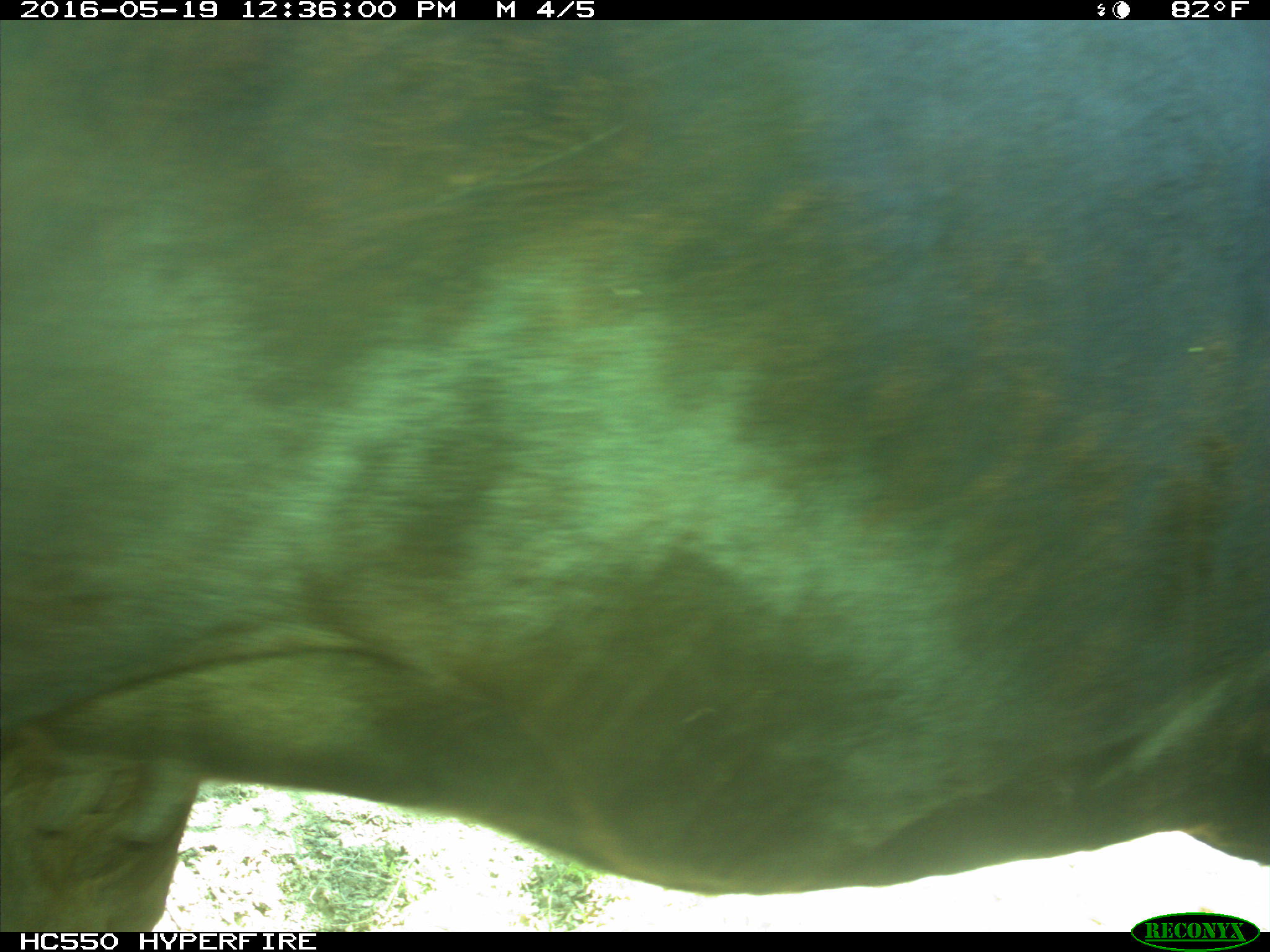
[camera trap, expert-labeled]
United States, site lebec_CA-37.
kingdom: Animalia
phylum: Chordata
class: Mammalia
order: Artiodactyla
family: Bovidae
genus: Bos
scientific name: Bos taurus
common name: domestic cow